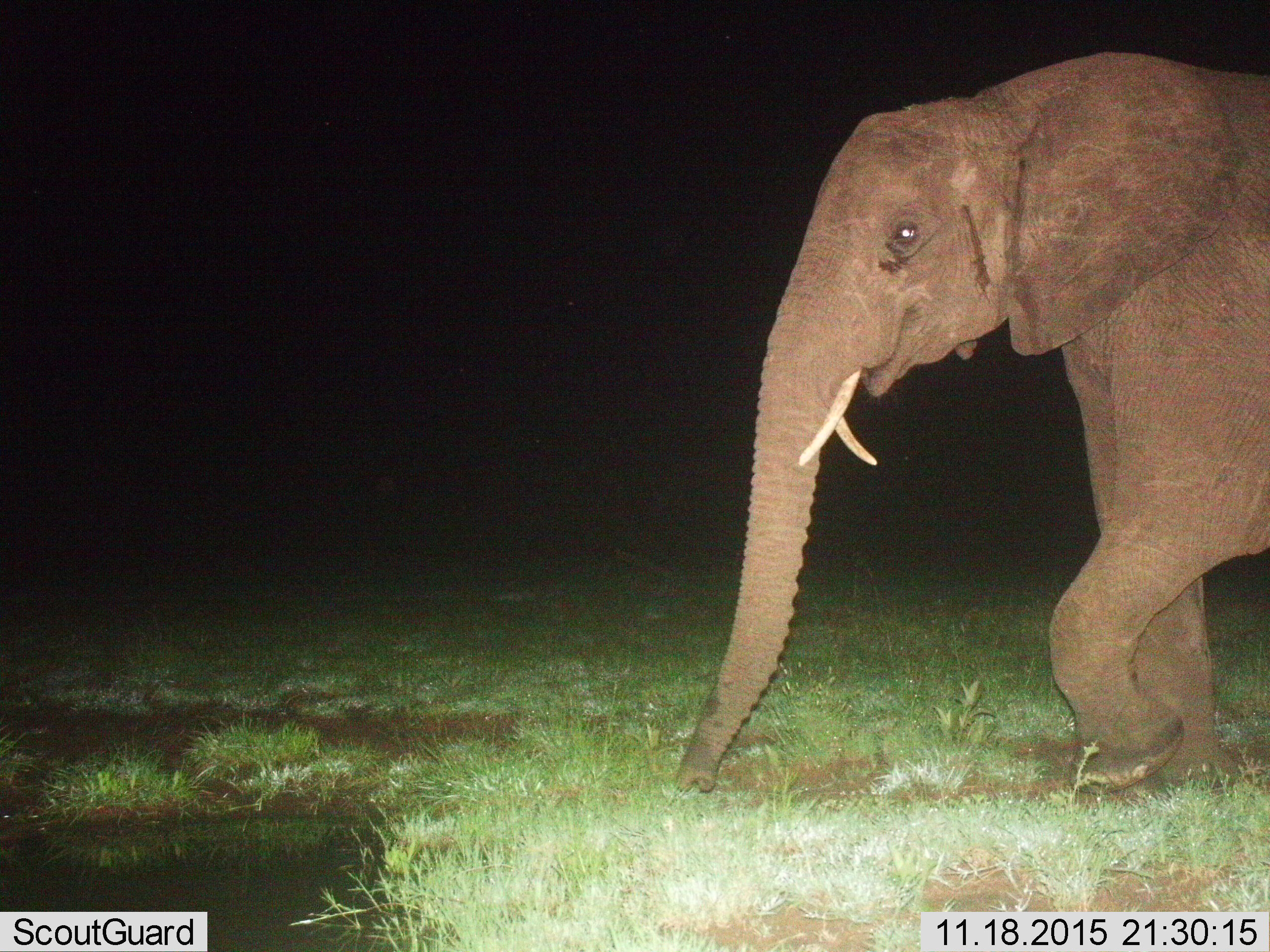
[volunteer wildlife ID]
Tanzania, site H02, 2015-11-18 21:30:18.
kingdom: Animalia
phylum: Chordata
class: Mammalia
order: Proboscidea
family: Elephantidae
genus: Loxodonta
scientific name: Loxodonta africana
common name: african bush elephant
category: elephant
Elephant (african bush elephant) (Loxodonta africana), count 1. Behavior (volunteer vote fractions): standing 0%, resting 0%, moving 78%, interacting 0%. Young present (vote fraction): 11%. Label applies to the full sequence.